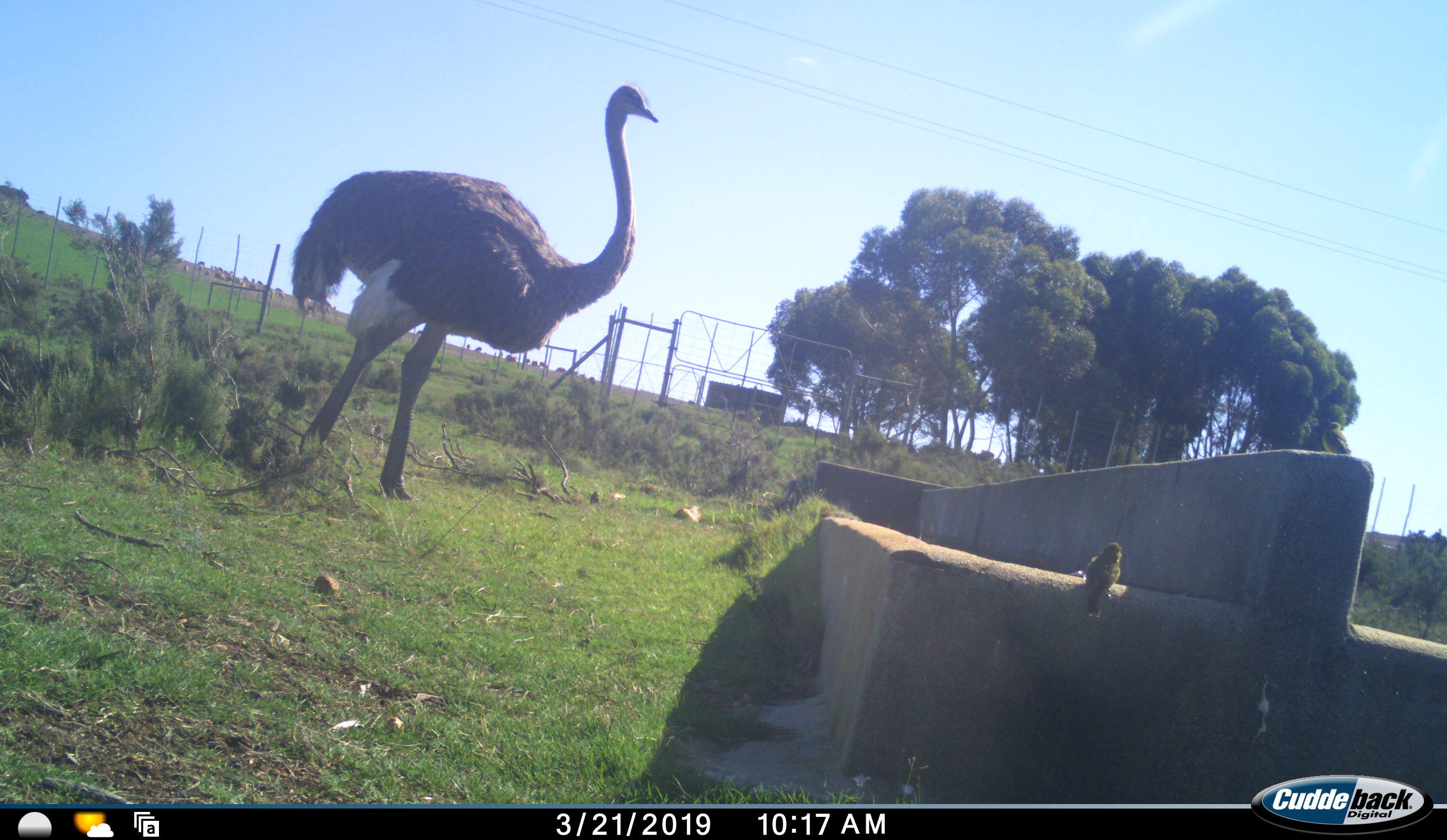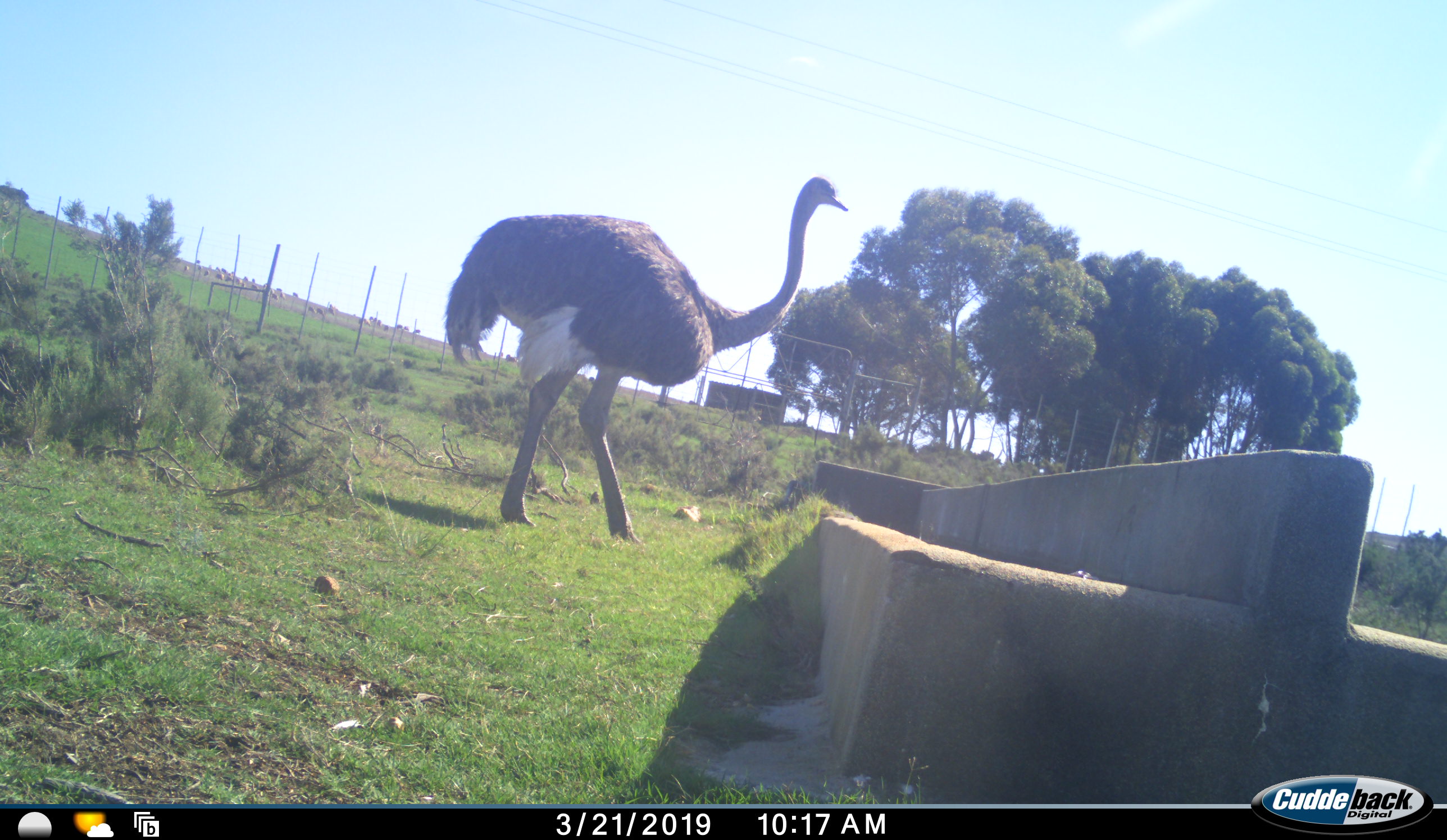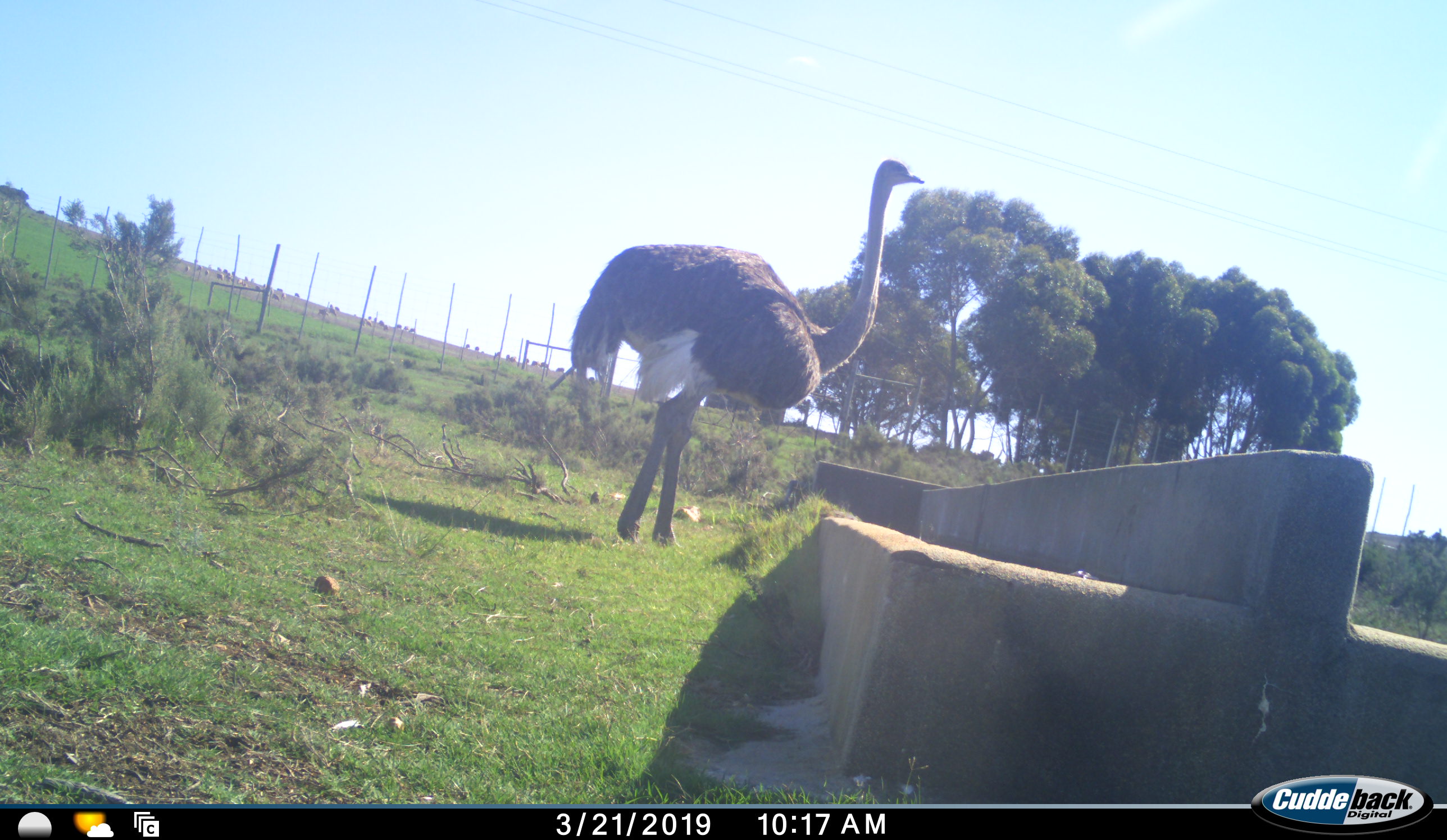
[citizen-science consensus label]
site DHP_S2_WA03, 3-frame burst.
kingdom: Animalia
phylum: Chordata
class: Aves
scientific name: Aves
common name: bird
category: birdother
Birdother (bird) (Aves), count 1. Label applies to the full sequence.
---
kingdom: Animalia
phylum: Chordata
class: Aves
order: Struthioniformes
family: Struthionidae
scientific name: Struthionidae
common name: ostrich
Ostrich (Struthionidae), count 1. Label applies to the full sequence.